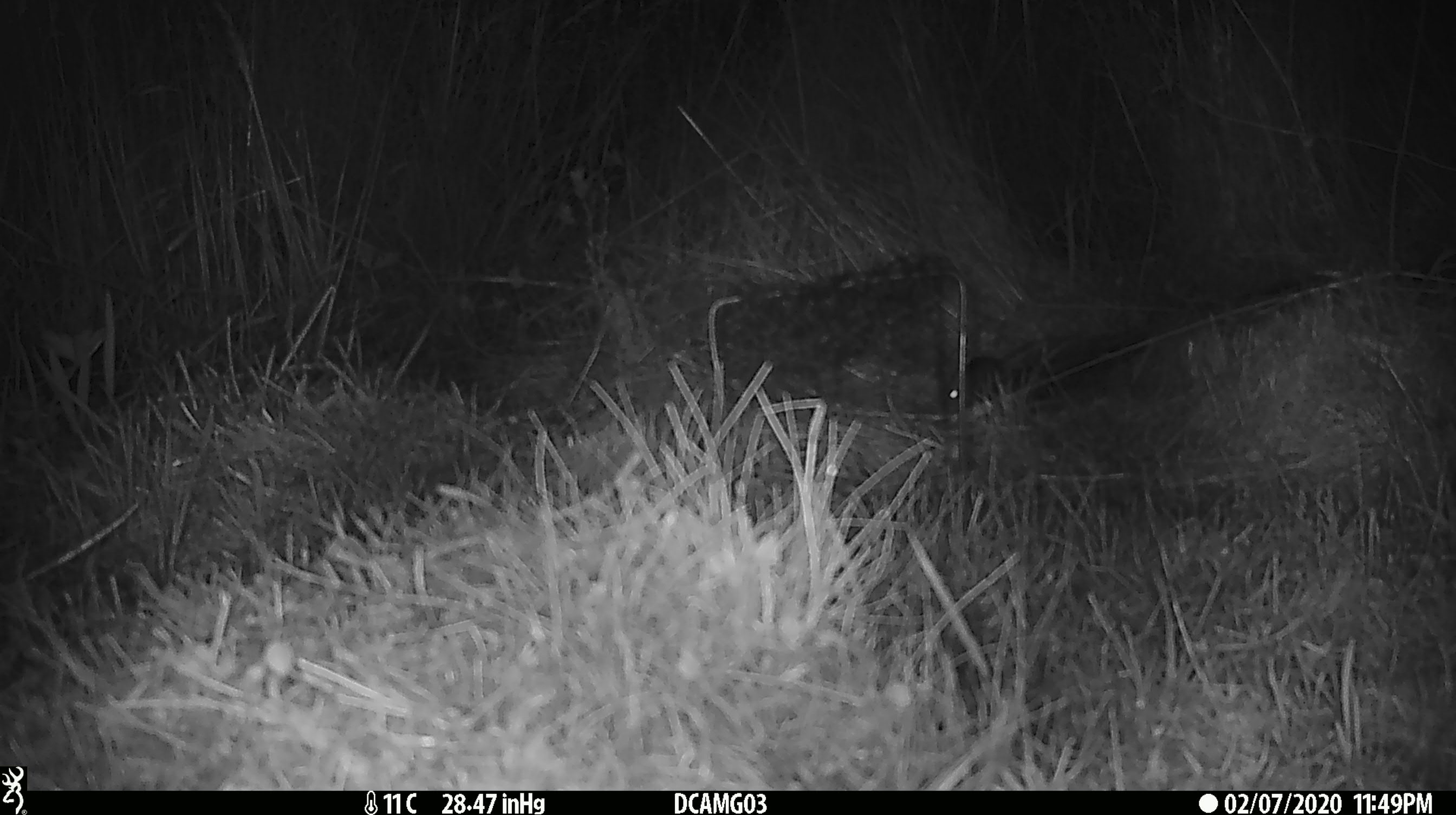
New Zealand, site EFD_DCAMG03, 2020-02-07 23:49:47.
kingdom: Animalia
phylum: Chordata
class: Mammalia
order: Rodentia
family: Muridae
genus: Mus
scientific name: Mus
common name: mouse